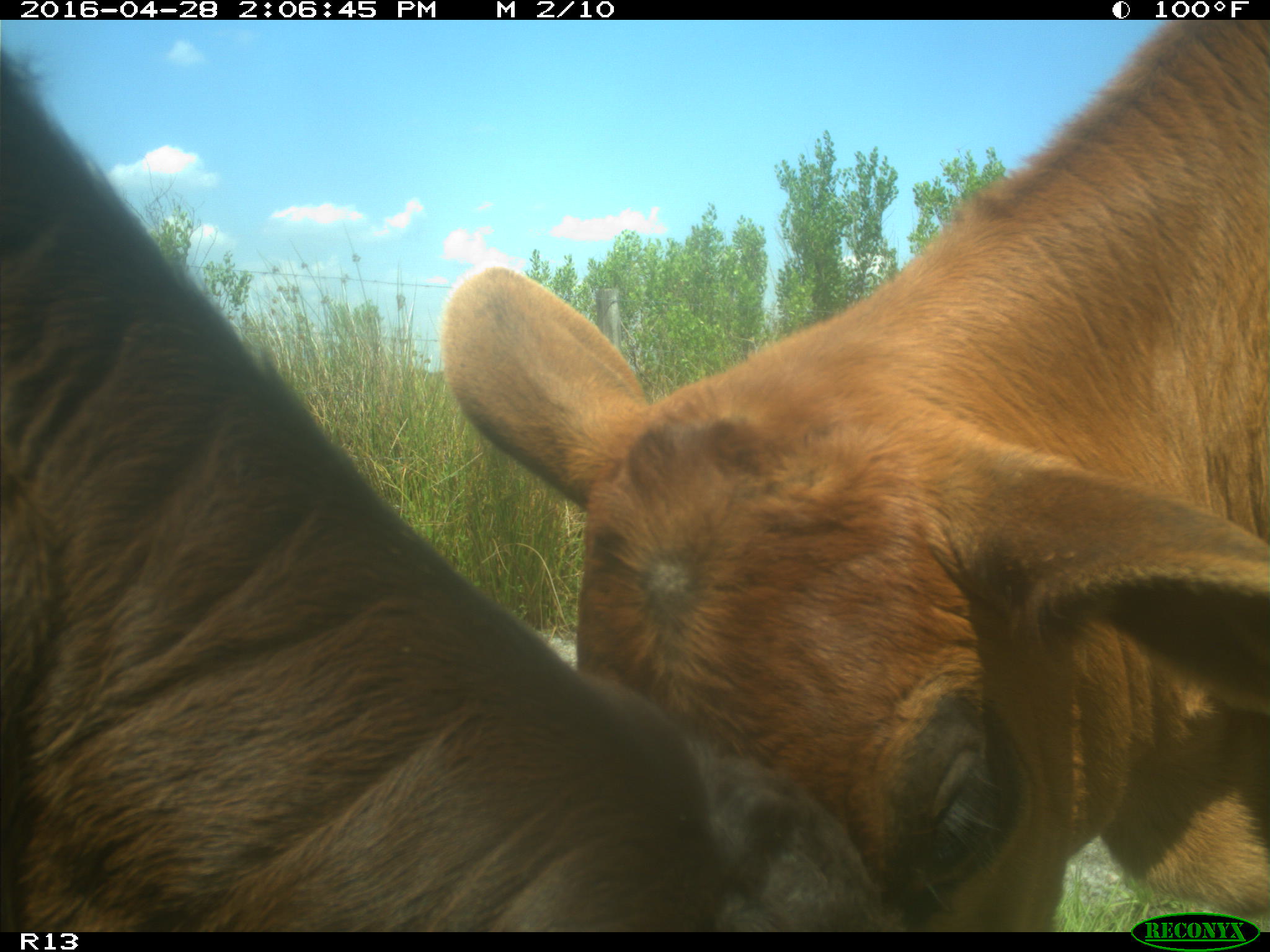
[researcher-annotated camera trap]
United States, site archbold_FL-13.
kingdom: Animalia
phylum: Chordata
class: Mammalia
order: Artiodactyla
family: Bovidae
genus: Bos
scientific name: Bos taurus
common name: domestic cow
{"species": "Bos taurus (domestic cow)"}